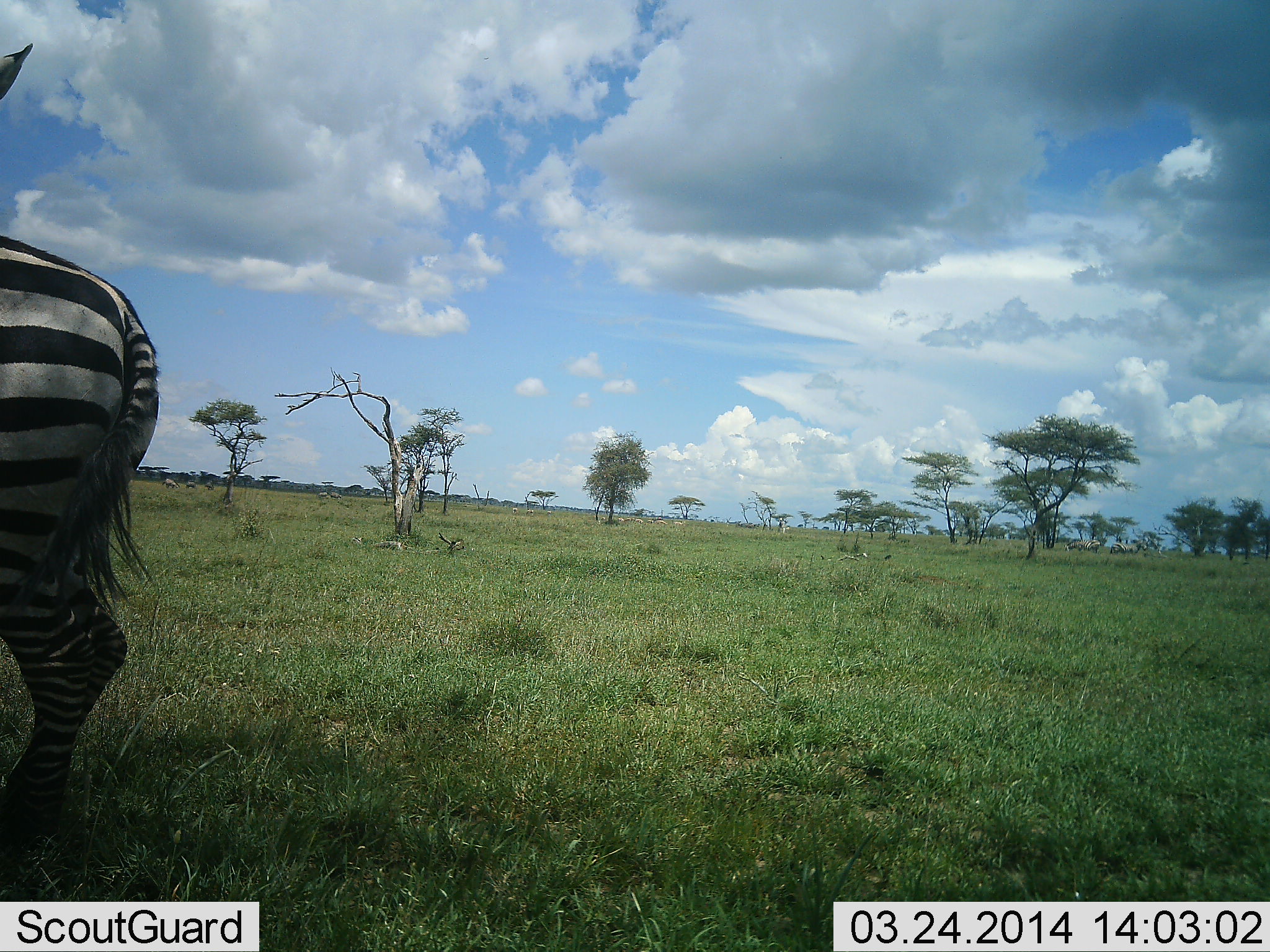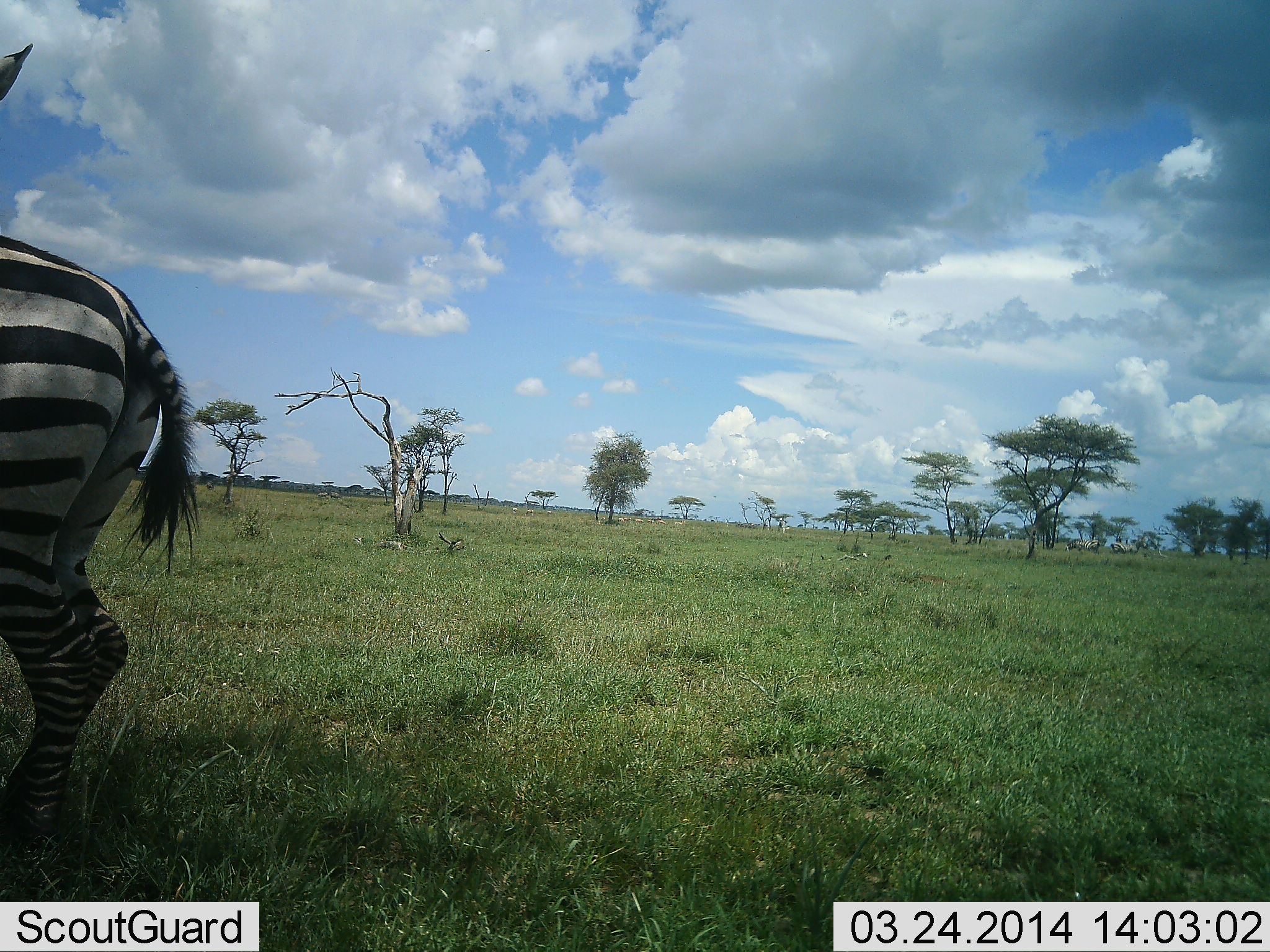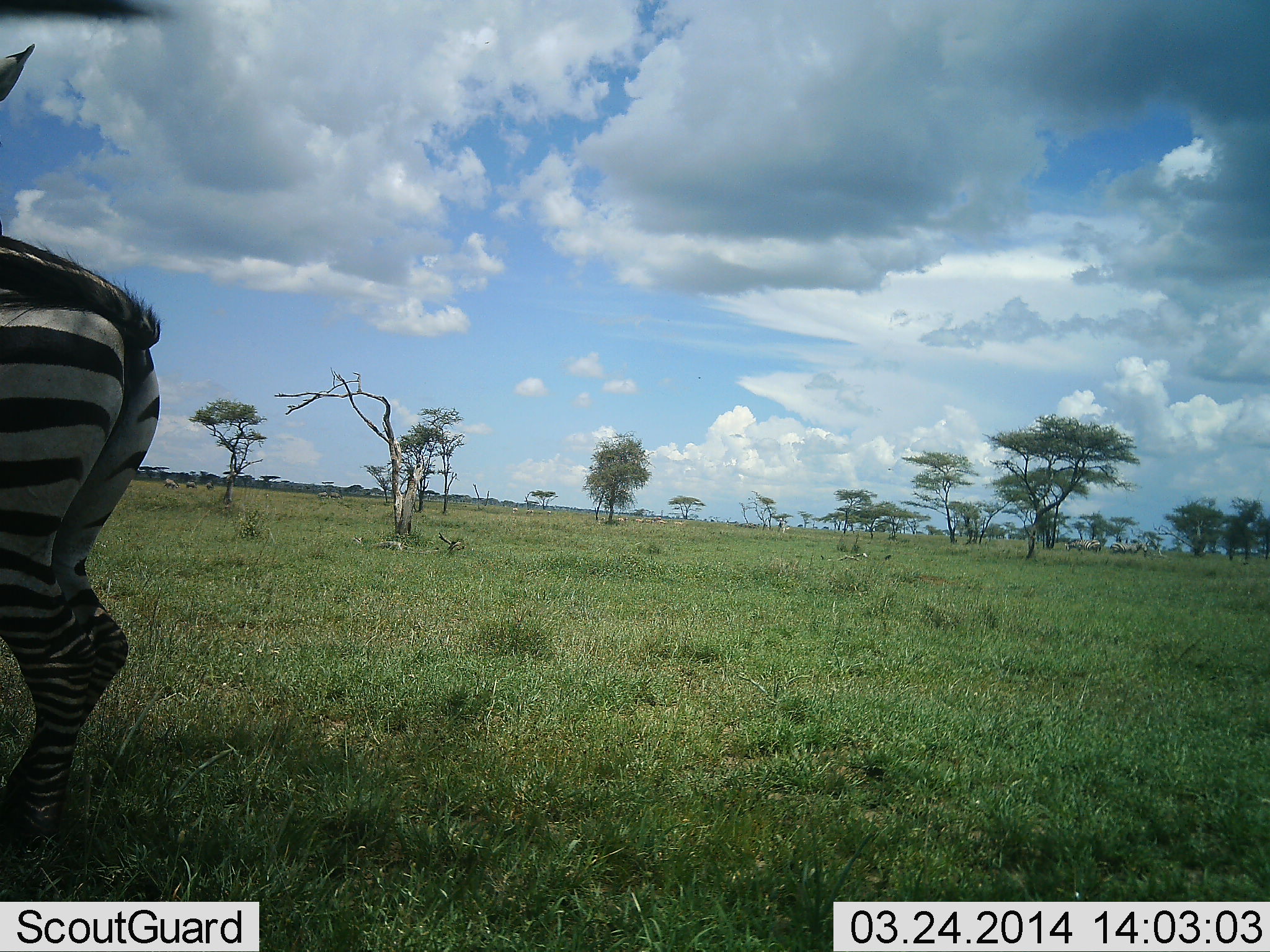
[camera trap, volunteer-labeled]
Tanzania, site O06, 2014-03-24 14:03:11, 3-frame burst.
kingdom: Animalia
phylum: Chordata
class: Mammalia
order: Perissodactyla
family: Equidae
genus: Equus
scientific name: Equus quagga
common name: plains zebra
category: zebra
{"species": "zebra (plains zebra) (Equus quagga)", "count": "1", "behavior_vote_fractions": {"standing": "100%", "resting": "0%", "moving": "0%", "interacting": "0%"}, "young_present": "0%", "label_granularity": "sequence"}